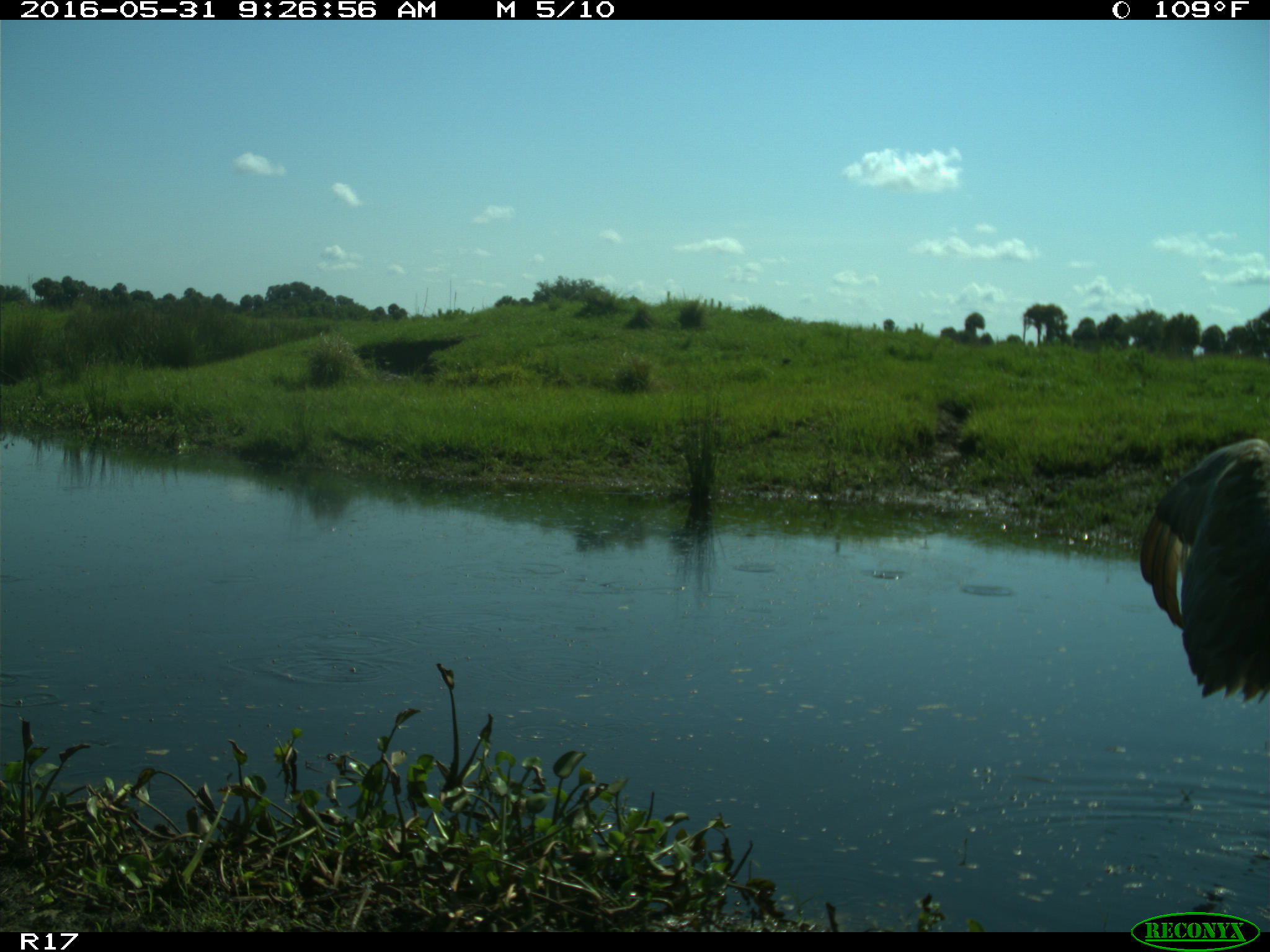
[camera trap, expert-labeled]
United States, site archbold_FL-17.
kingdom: Animalia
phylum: Chordata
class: Aves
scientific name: Aves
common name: birds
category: unidentified bird